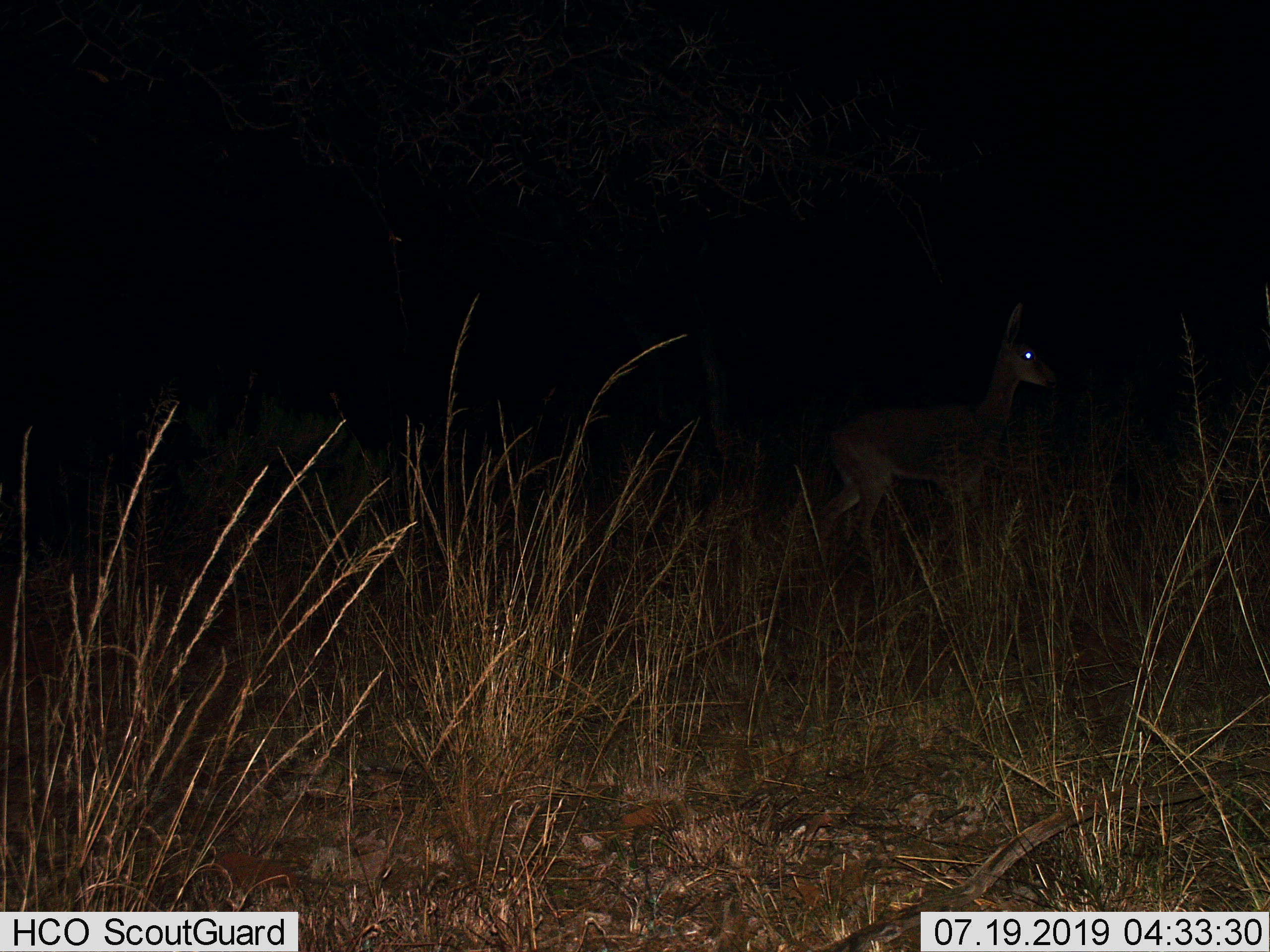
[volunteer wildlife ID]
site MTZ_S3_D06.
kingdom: Animalia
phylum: Chordata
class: Mammalia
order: Artiodactyla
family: Bovidae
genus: Redunca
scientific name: Redunca fulvorufula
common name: mountain reedbuck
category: reedbuckmountain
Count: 1.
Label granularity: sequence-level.